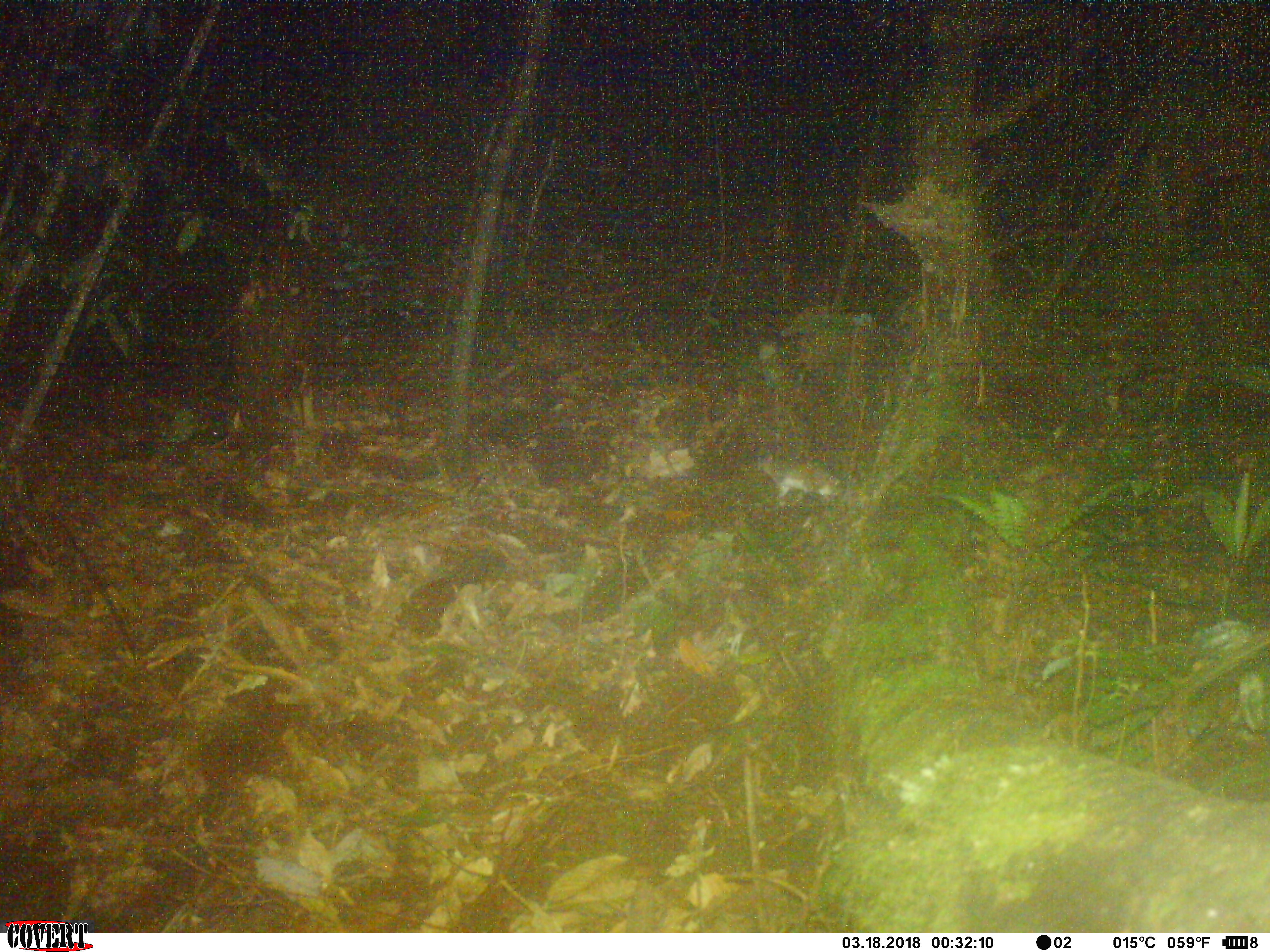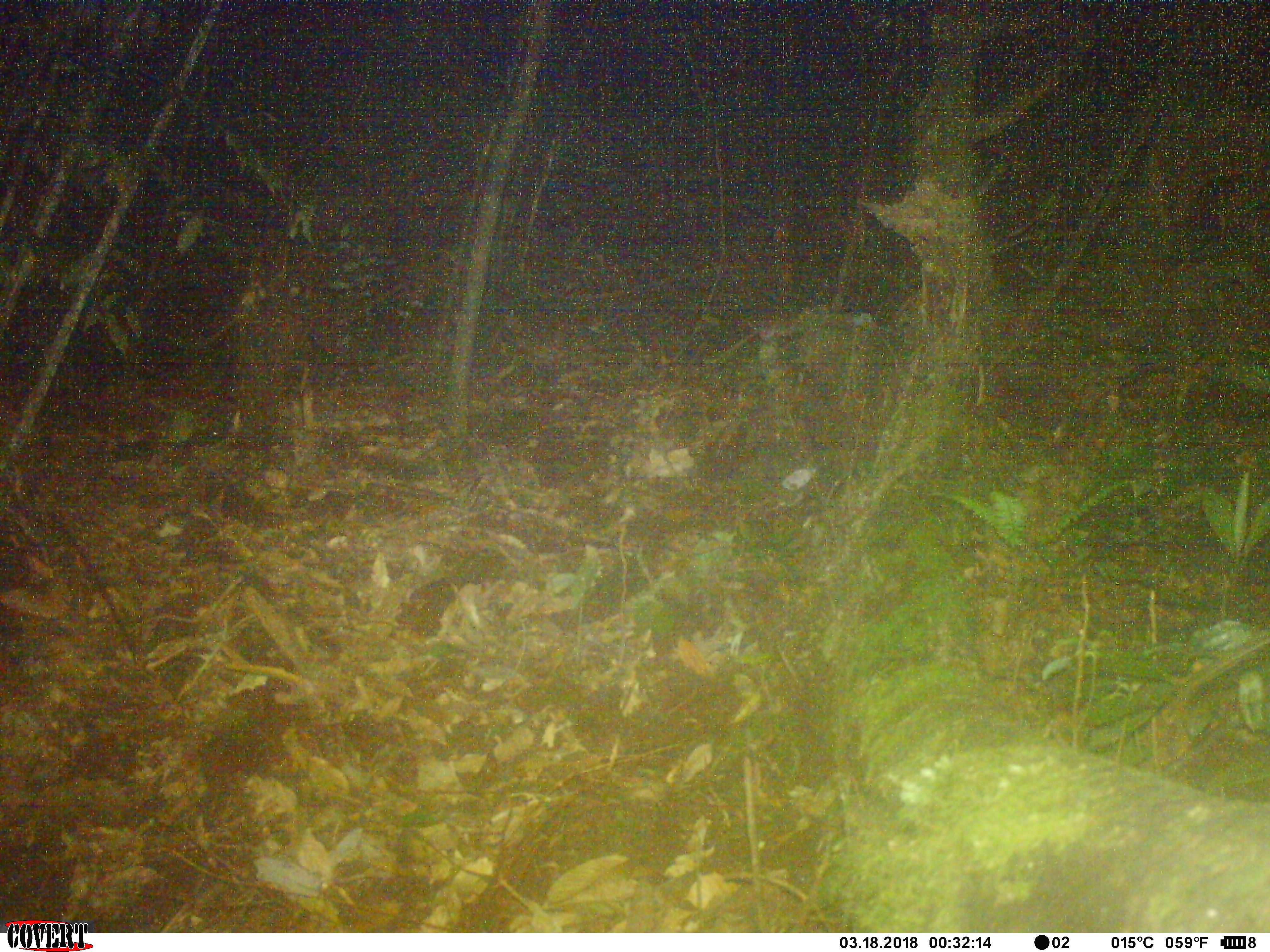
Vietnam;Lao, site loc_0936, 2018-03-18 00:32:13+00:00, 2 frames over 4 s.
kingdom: Animalia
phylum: Chordata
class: Mammalia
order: Rodentia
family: Muridae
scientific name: Muridae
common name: old-world mice and rats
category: unidentified murid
Unidentified murid (old-world mice and rats) (Muridae). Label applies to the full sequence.